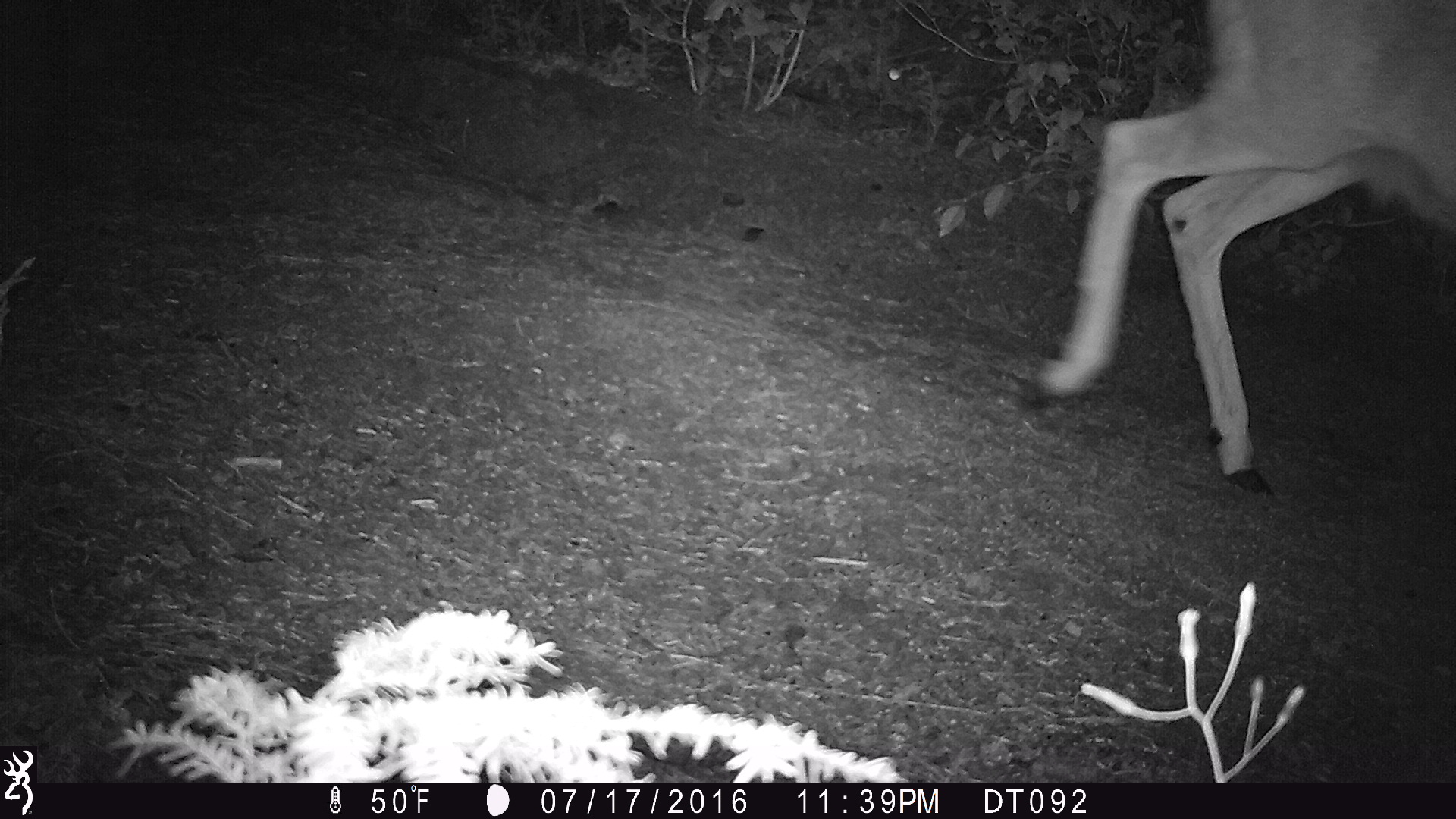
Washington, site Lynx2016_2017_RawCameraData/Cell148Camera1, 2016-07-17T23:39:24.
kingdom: Animalia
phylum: Chordata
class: Mammalia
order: Artiodactyla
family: Cervidae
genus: Odocoileus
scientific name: Odocoileus hemionus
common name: mule deer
Odocoileus hemionus (mule deer). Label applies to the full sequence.